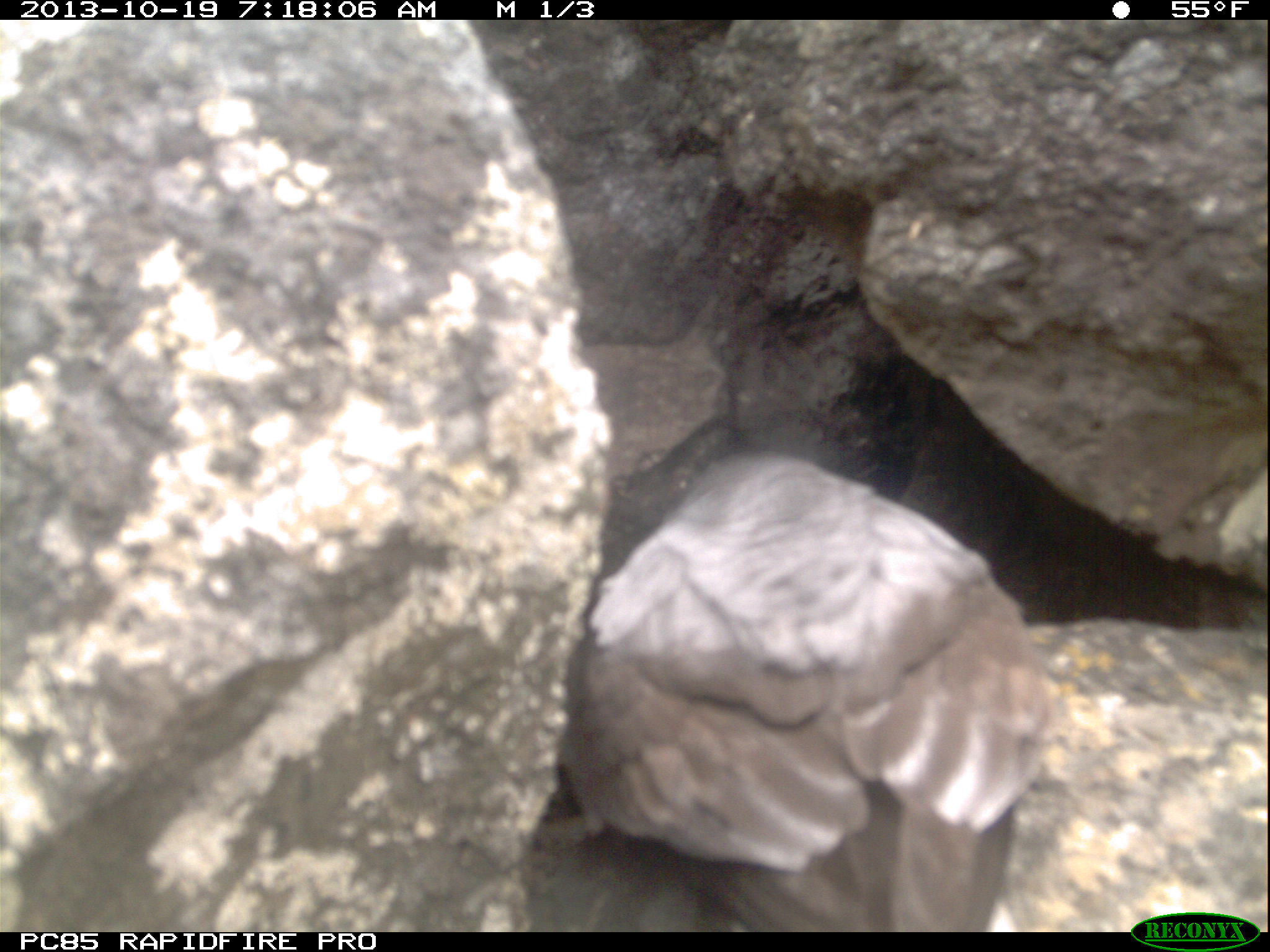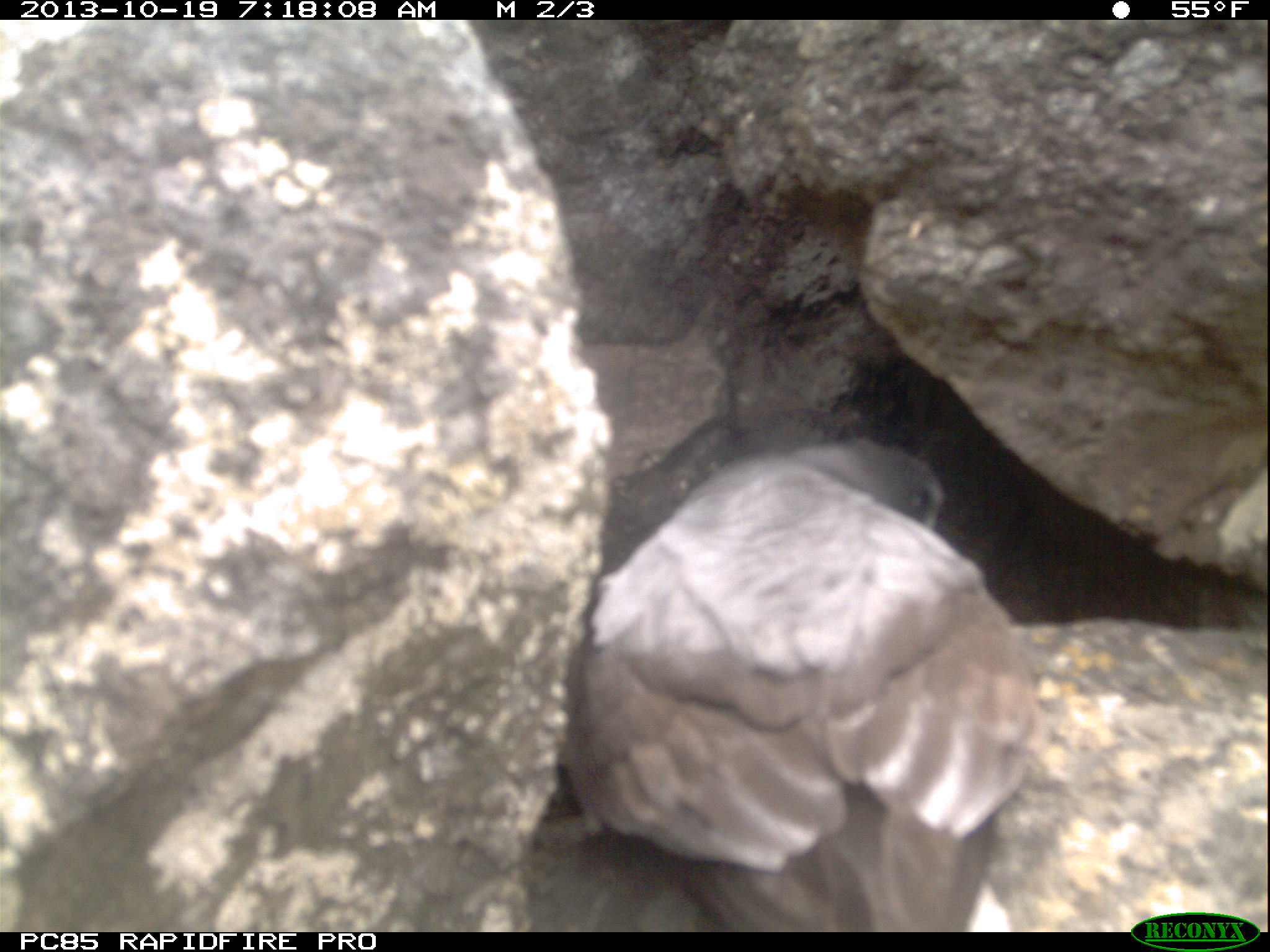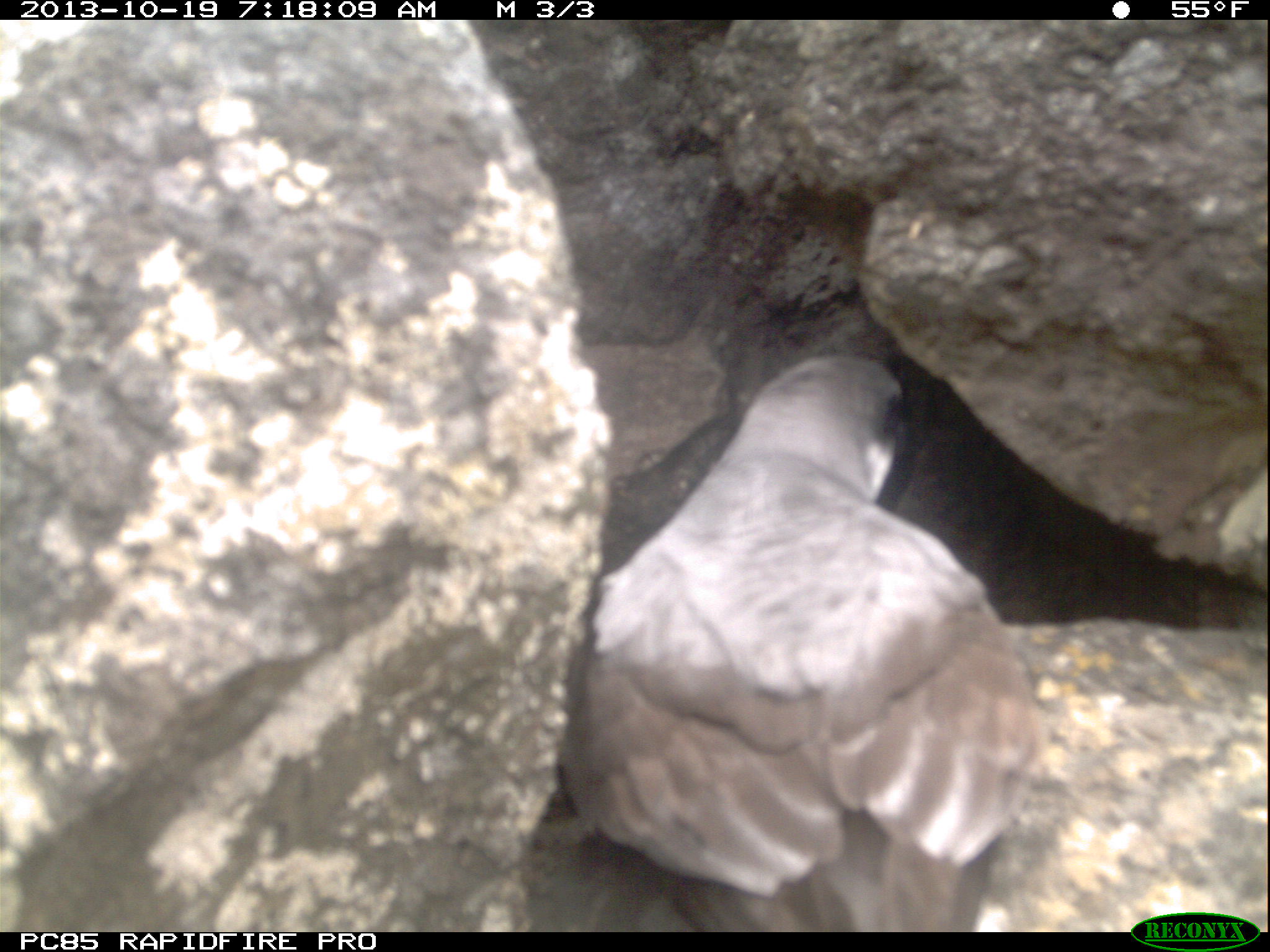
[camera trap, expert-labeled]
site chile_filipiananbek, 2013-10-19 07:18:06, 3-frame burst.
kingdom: Animalia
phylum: Chordata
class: Aves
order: Procellariiformes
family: Procellariidae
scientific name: Procellariidae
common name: petrel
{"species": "petrel (Procellariidae)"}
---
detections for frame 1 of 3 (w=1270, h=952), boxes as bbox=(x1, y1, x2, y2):
petrel: bbox=(545, 446, 1057, 929)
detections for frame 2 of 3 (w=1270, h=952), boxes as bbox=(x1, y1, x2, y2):
petrel: bbox=(556, 437, 1036, 930)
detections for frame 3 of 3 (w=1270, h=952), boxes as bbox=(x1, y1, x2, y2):
petrel: bbox=(544, 341, 1055, 932)